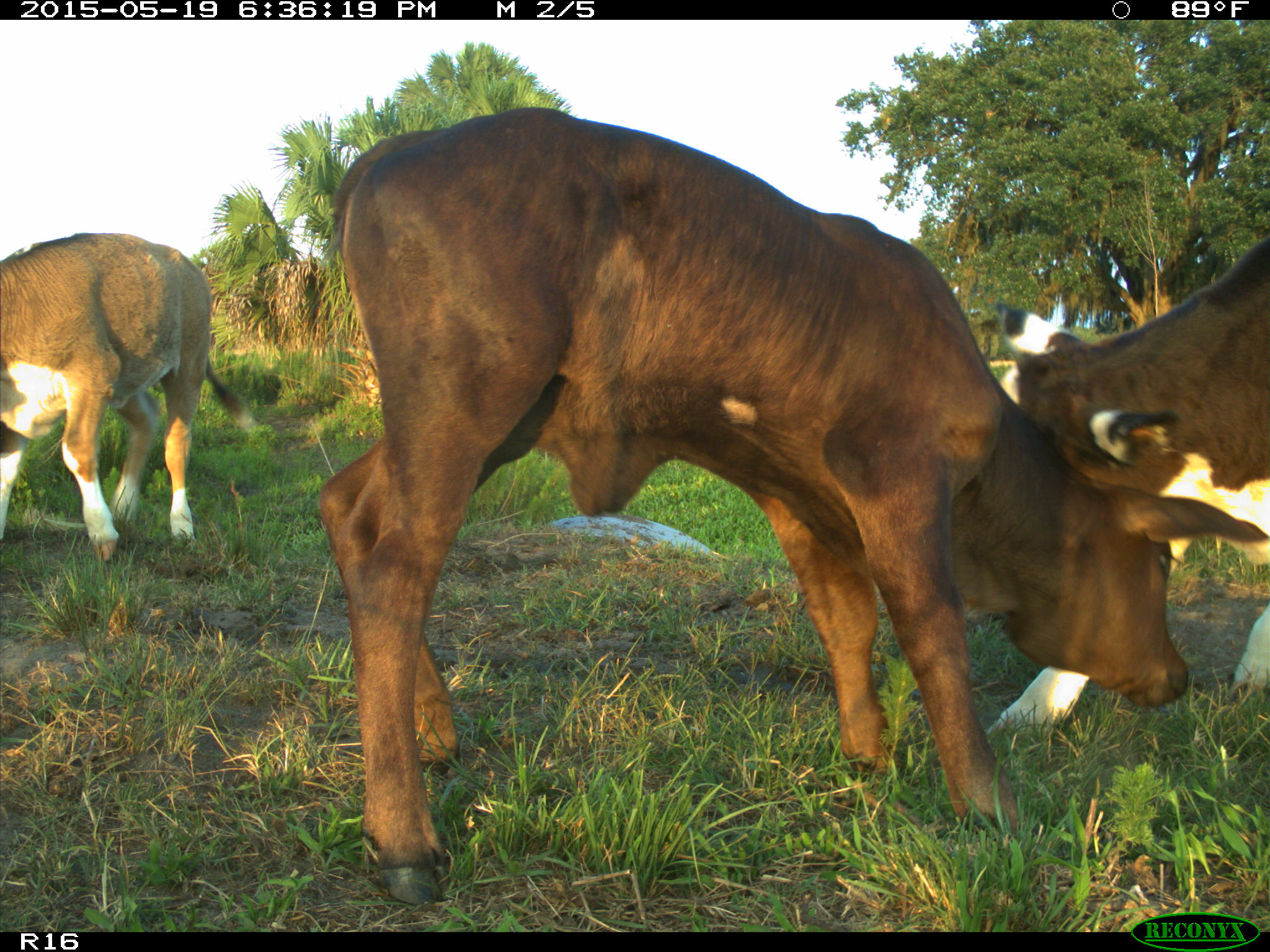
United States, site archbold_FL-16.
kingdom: Animalia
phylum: Chordata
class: Mammalia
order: Artiodactyla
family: Bovidae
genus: Bos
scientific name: Bos taurus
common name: domestic cow